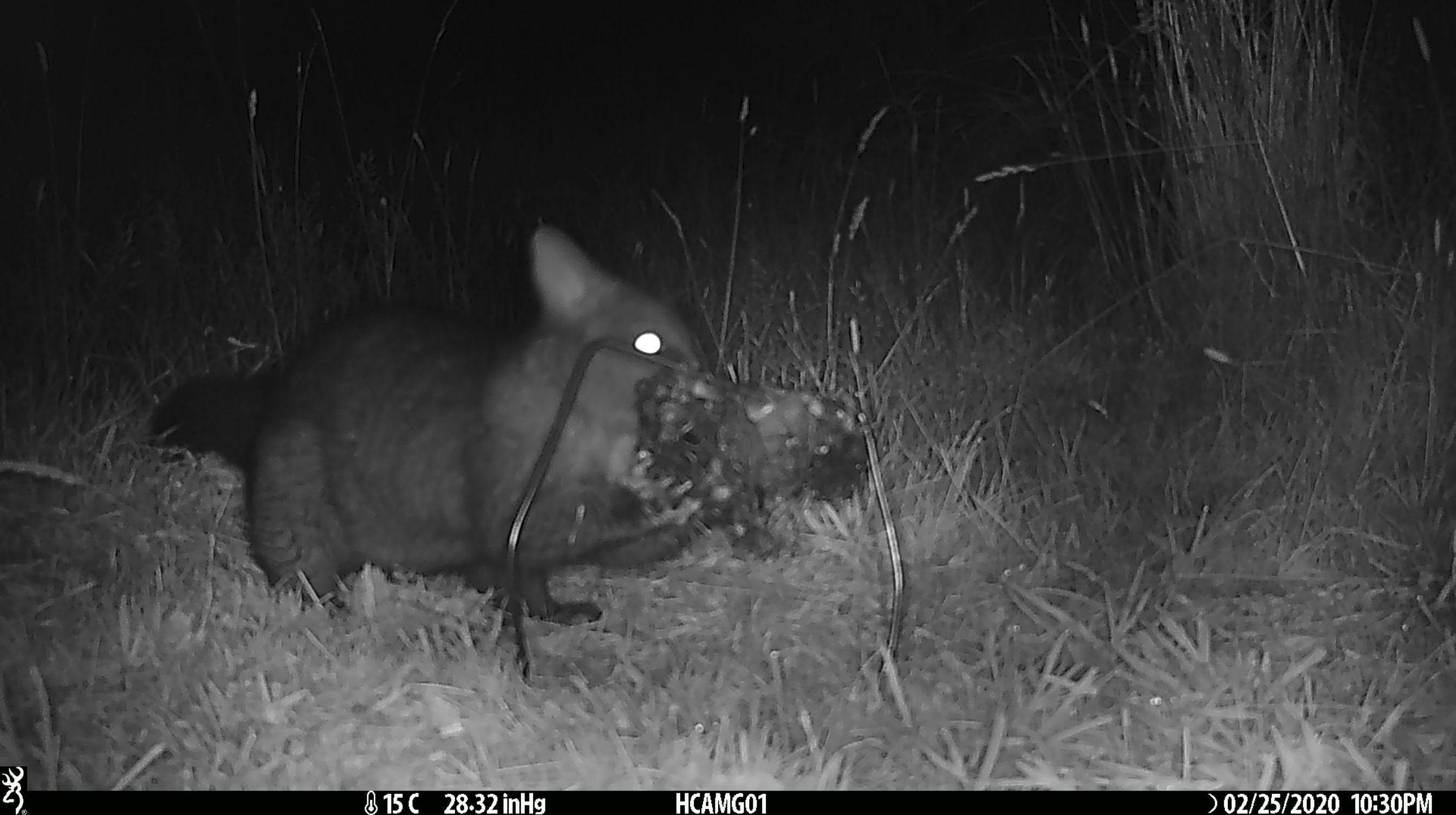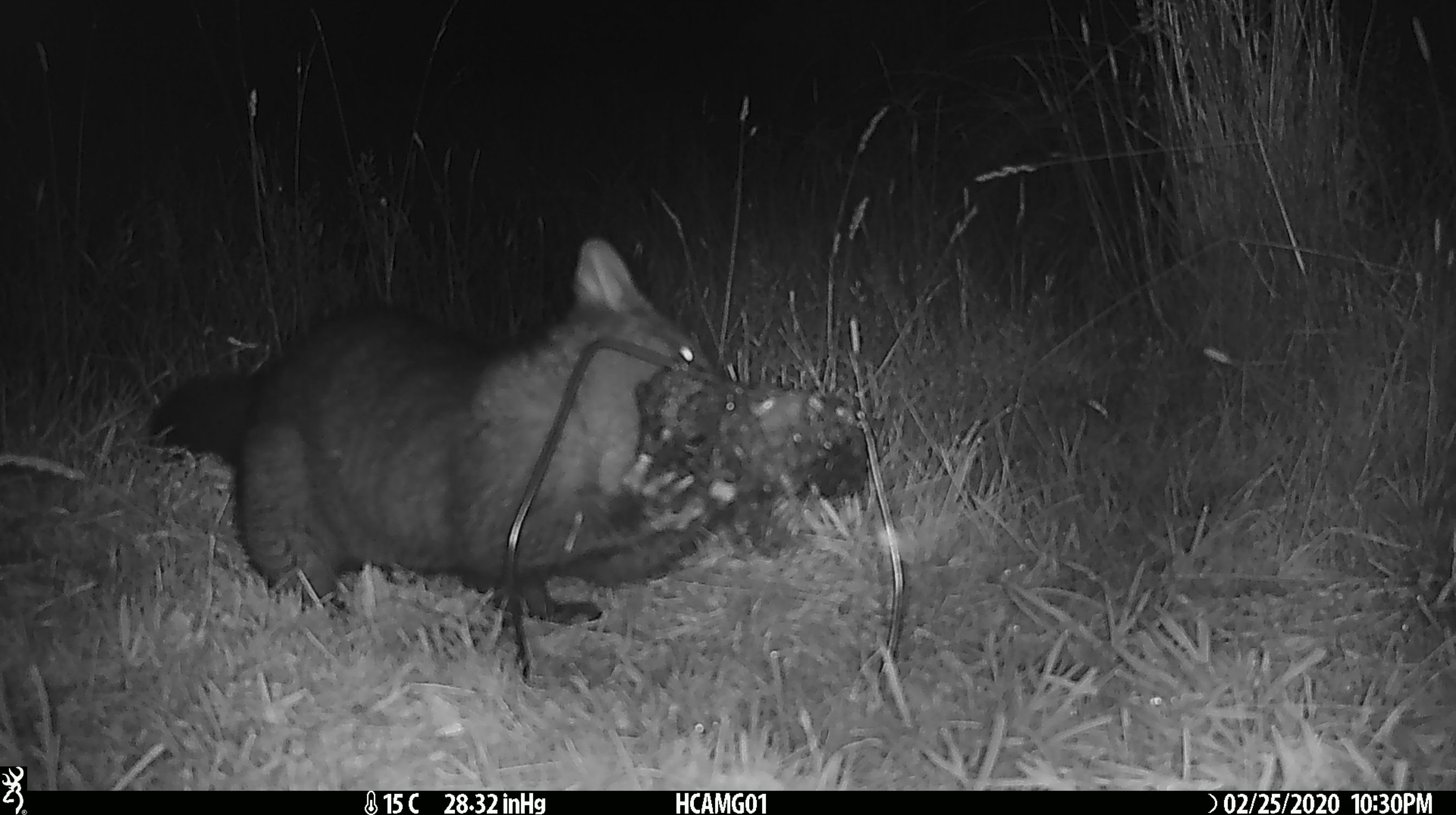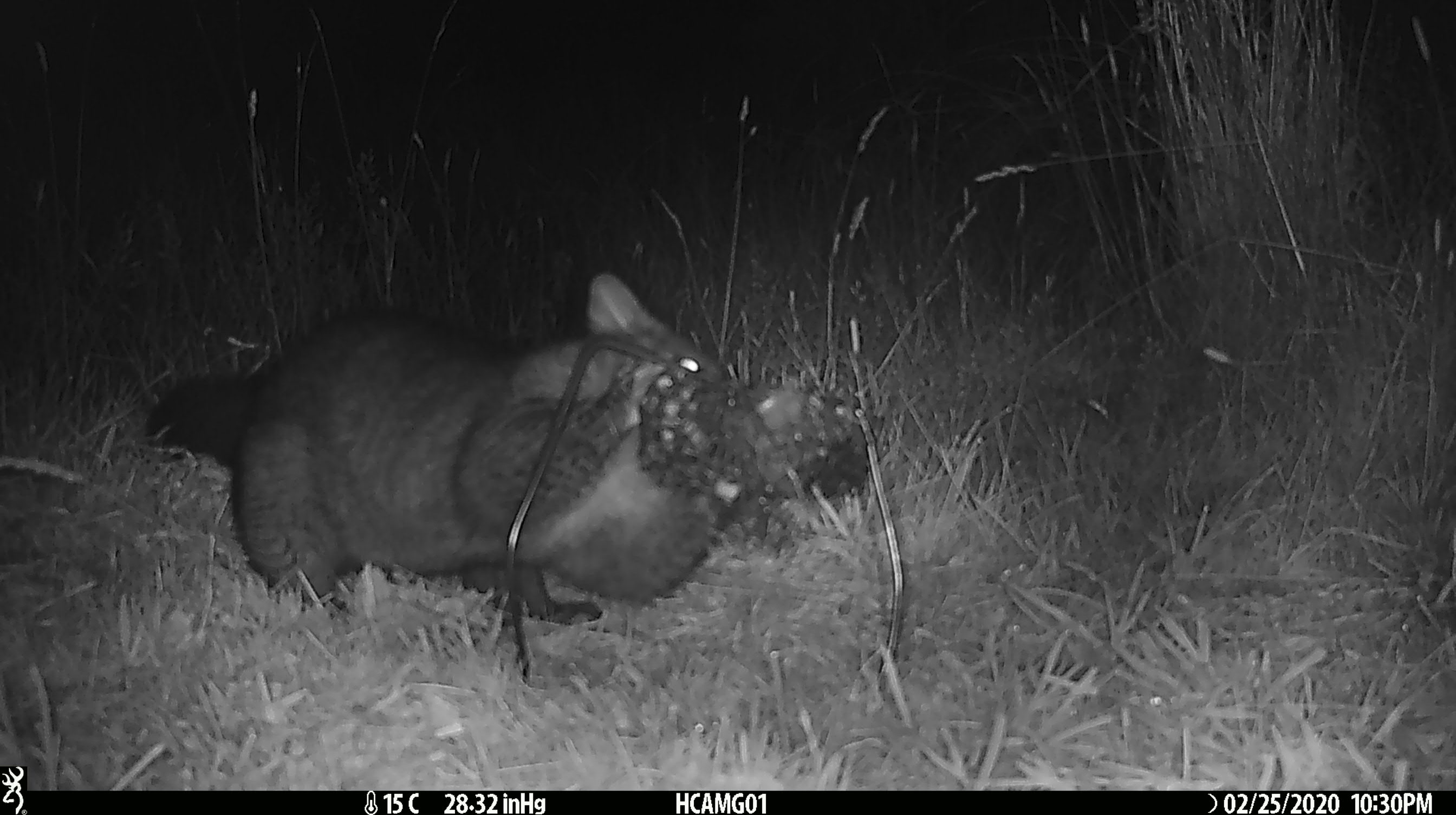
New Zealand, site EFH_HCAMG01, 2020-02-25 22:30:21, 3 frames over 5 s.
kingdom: Animalia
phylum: Chordata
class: Mammalia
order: Diprotodontia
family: Phalangeridae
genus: Trichosurus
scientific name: Trichosurus vulpecula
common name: common brushtail possum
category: possum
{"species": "possum (common brushtail possum) (Trichosurus vulpecula)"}